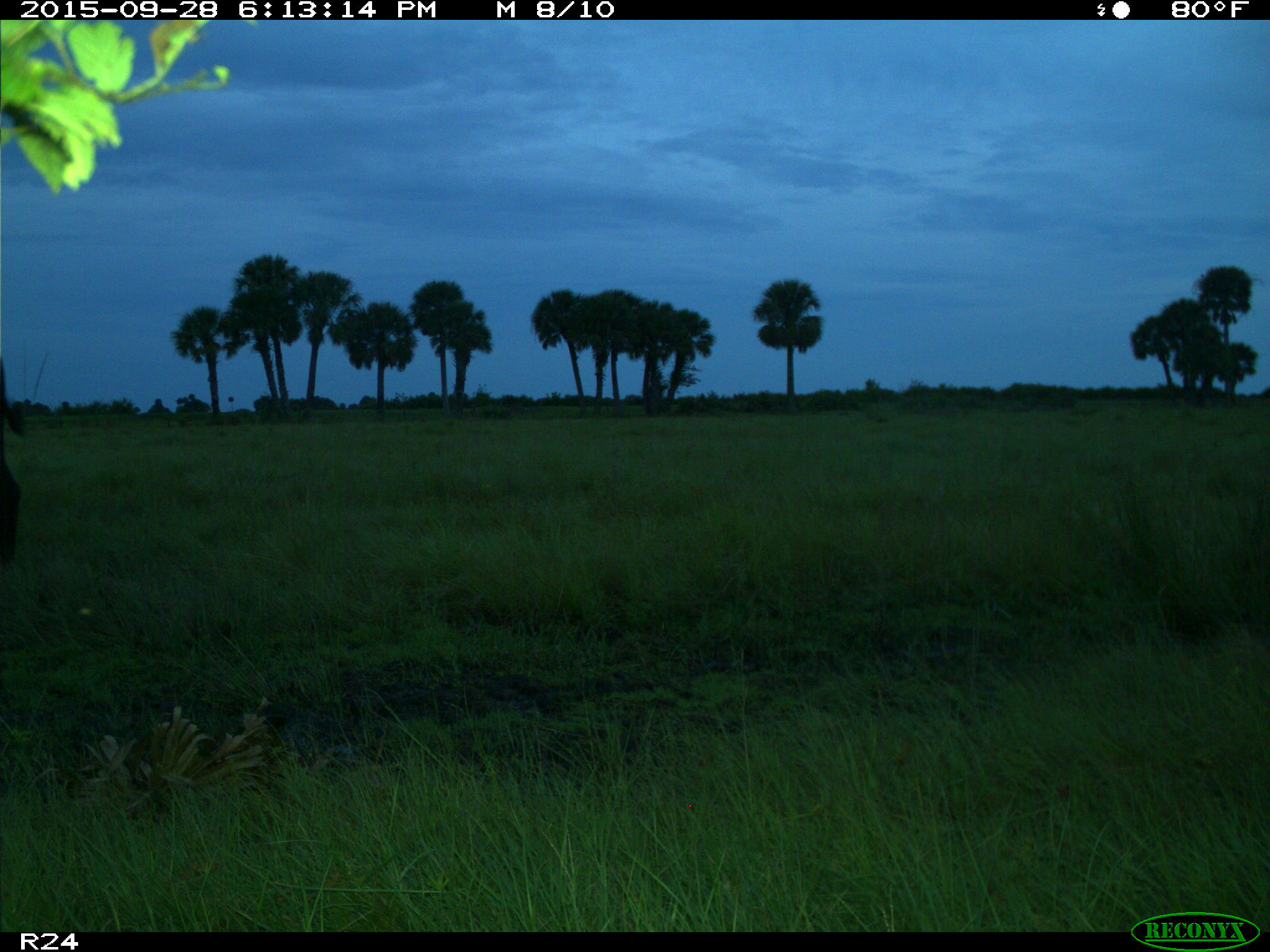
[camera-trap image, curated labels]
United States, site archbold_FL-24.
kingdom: Animalia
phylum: Chordata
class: Mammalia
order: Artiodactyla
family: Bovidae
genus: Bos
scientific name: Bos taurus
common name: domestic cow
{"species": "Bos taurus (domestic cow)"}